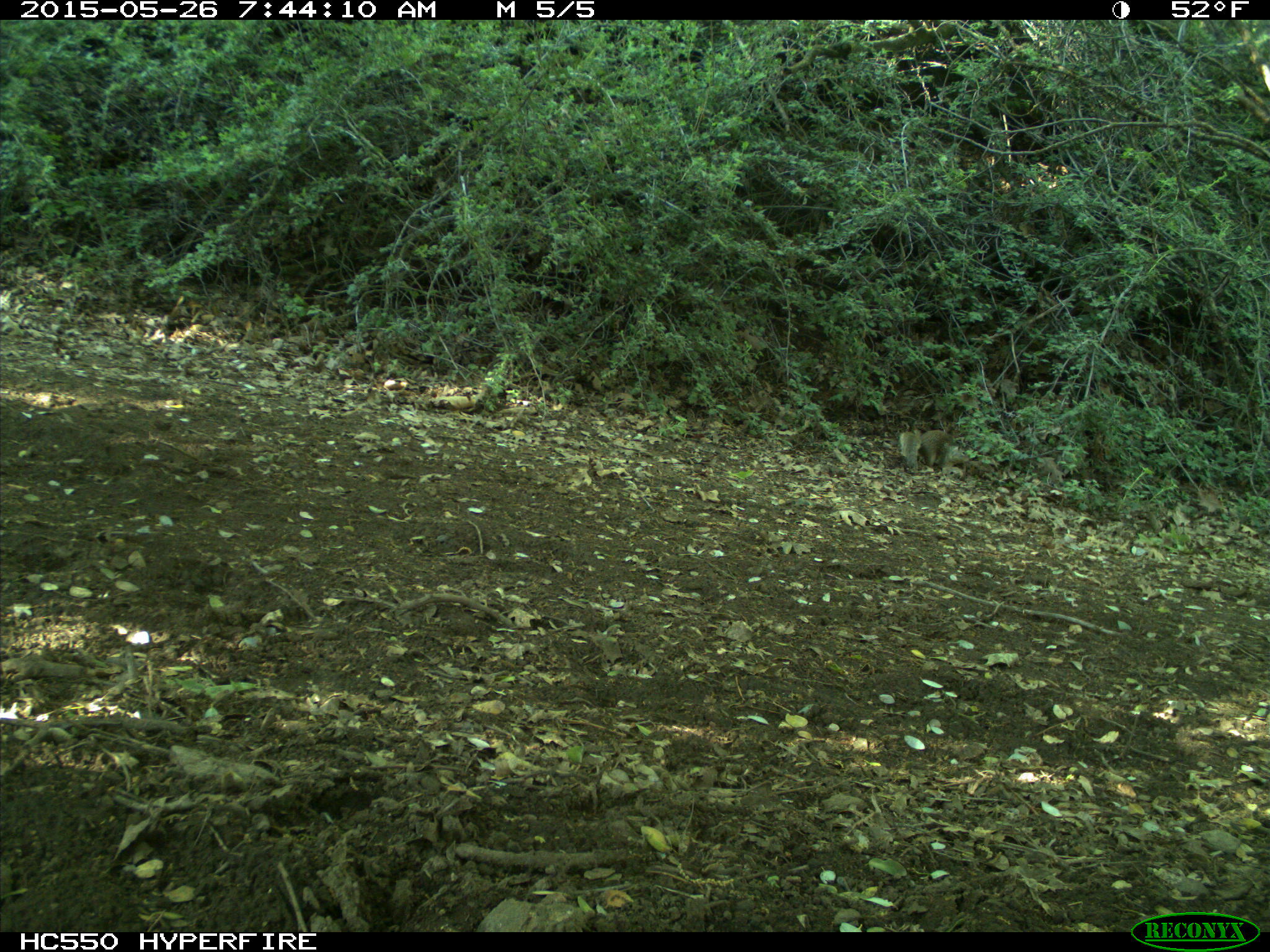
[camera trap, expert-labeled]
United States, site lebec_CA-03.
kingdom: Animalia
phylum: Chordata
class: Mammalia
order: Rodentia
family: Sciuridae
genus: Otospermophilus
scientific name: Otospermophilus beecheyi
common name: california ground squirrel